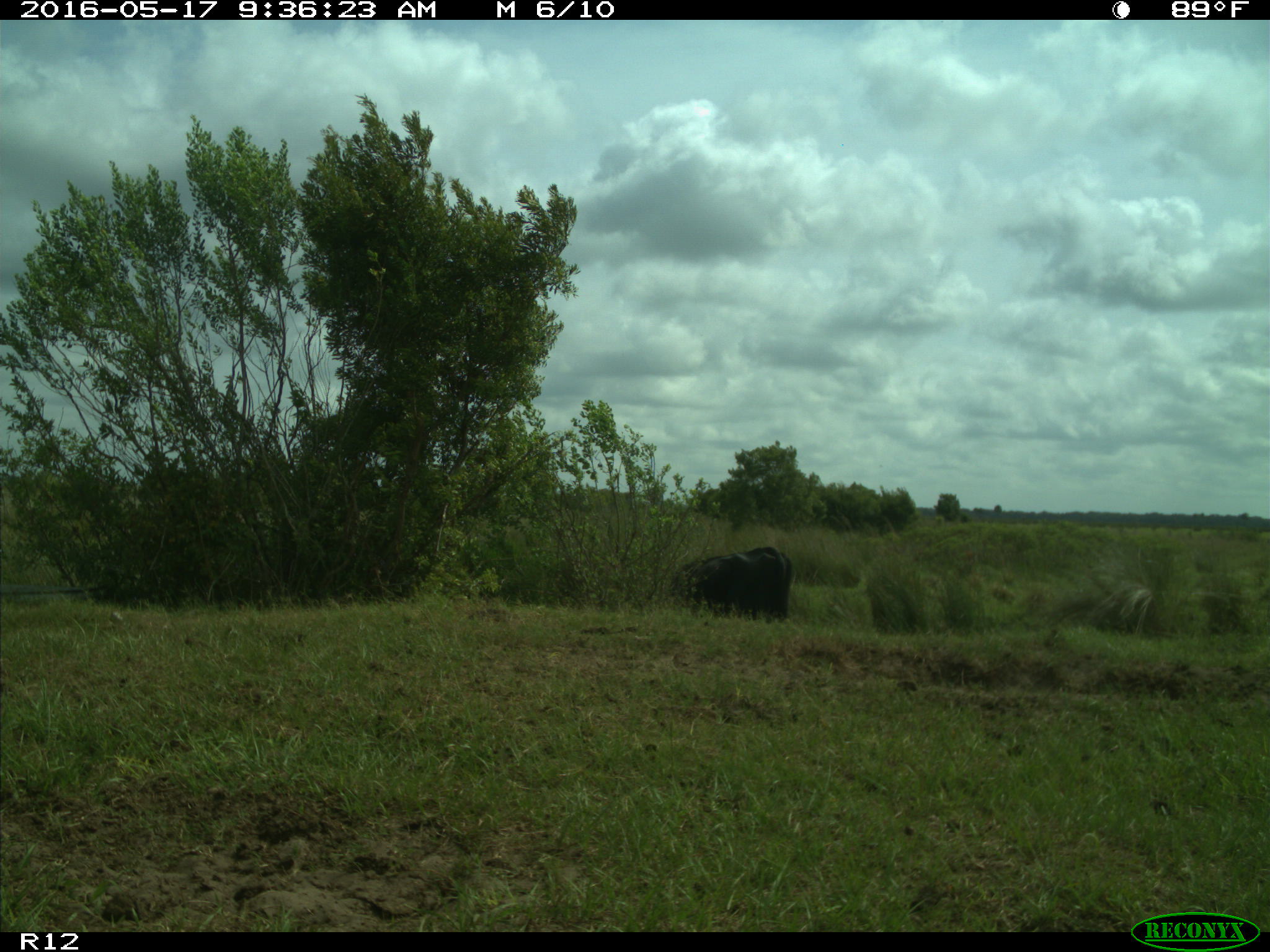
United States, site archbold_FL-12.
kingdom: Animalia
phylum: Chordata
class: Mammalia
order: Artiodactyla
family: Bovidae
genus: Bos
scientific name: Bos taurus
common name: domestic cow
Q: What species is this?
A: Bos taurus (domestic cow).